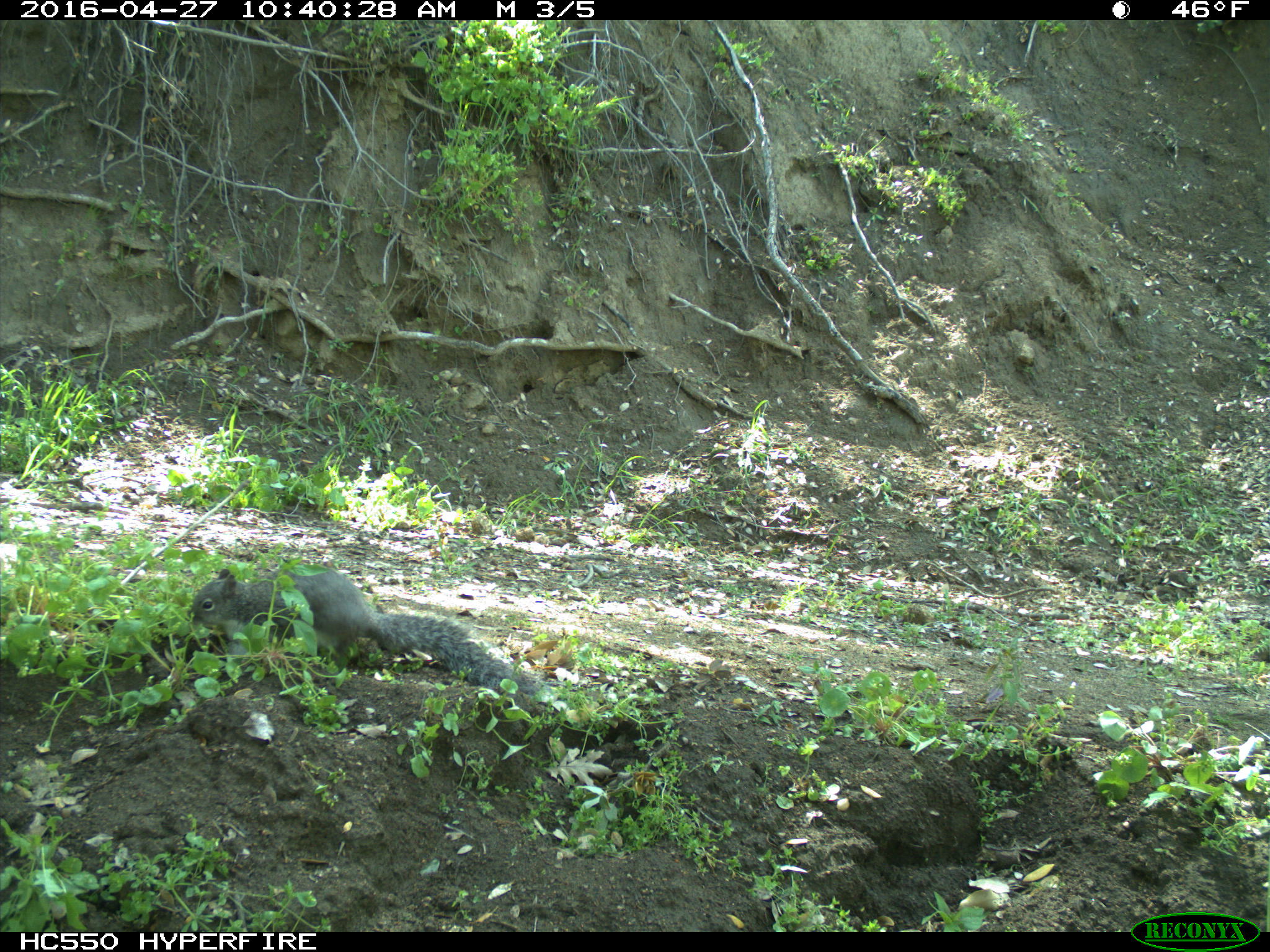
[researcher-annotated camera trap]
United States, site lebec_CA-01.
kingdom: Animalia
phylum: Chordata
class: Mammalia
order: Rodentia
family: Sciuridae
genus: Sciurus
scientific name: Sciurus carolinensis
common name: eastern gray squirrel